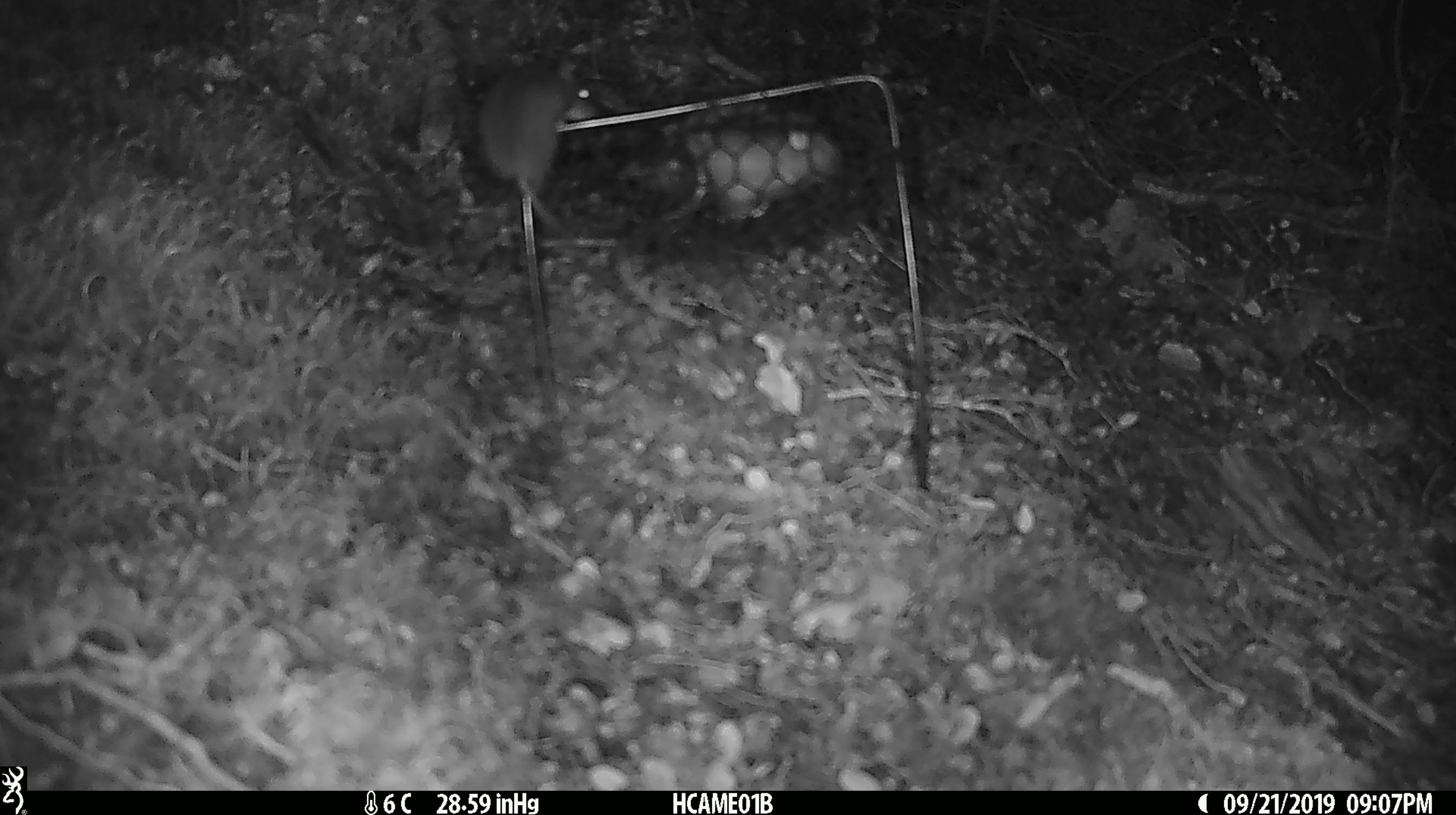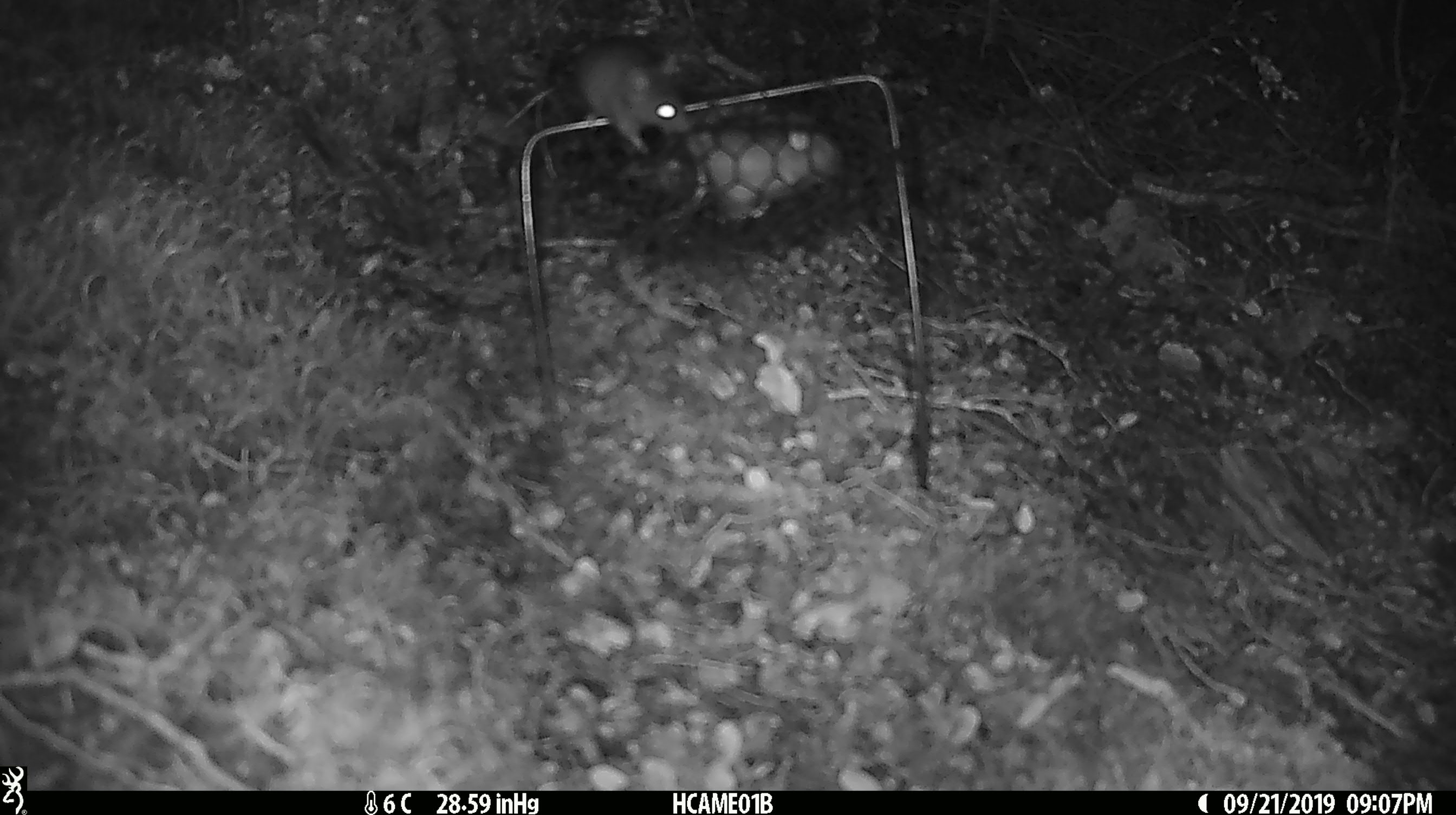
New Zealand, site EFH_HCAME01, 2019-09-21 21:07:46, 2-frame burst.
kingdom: Animalia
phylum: Chordata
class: Mammalia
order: Rodentia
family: Muridae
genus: Mus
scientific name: Mus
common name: mouse